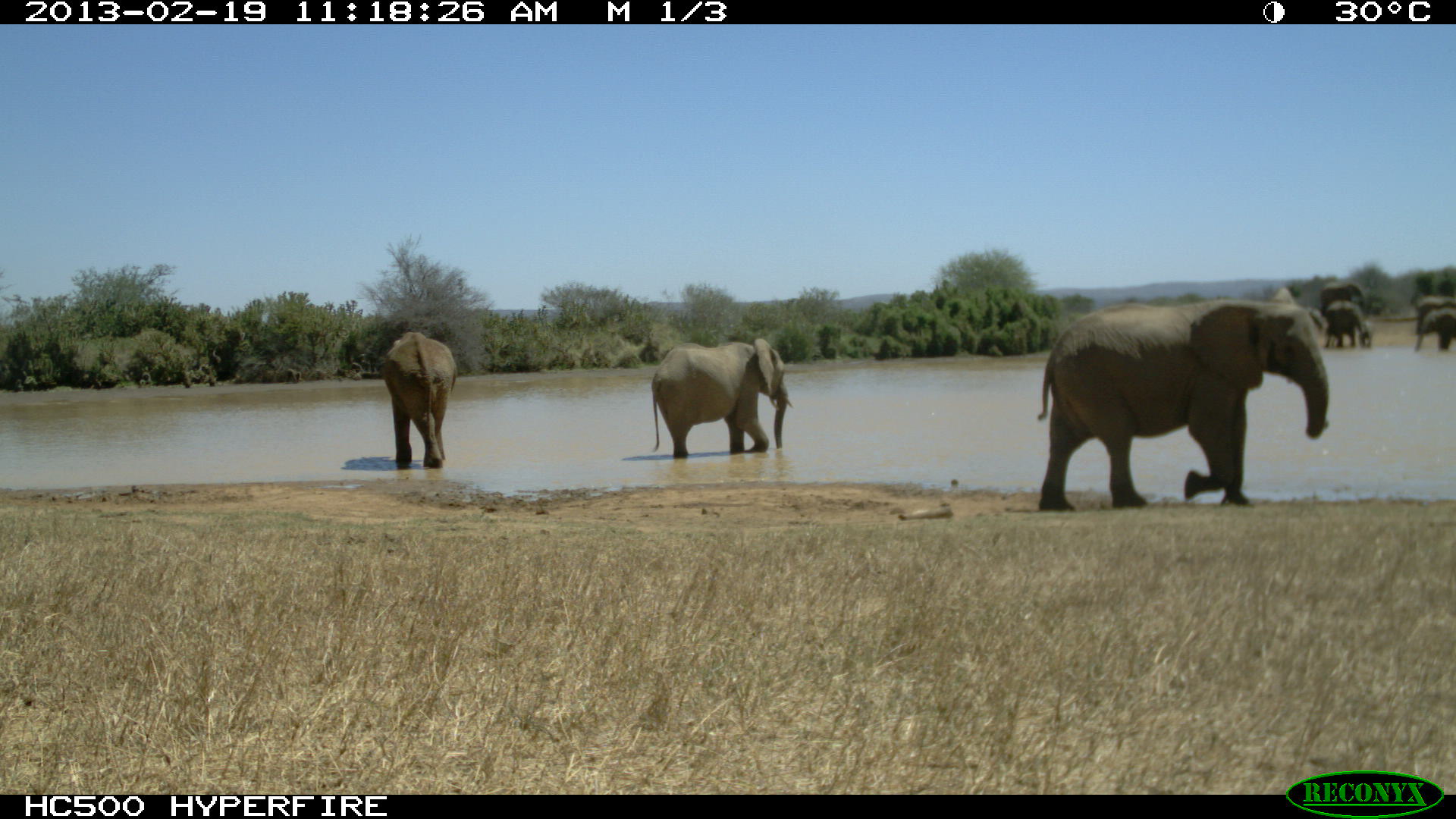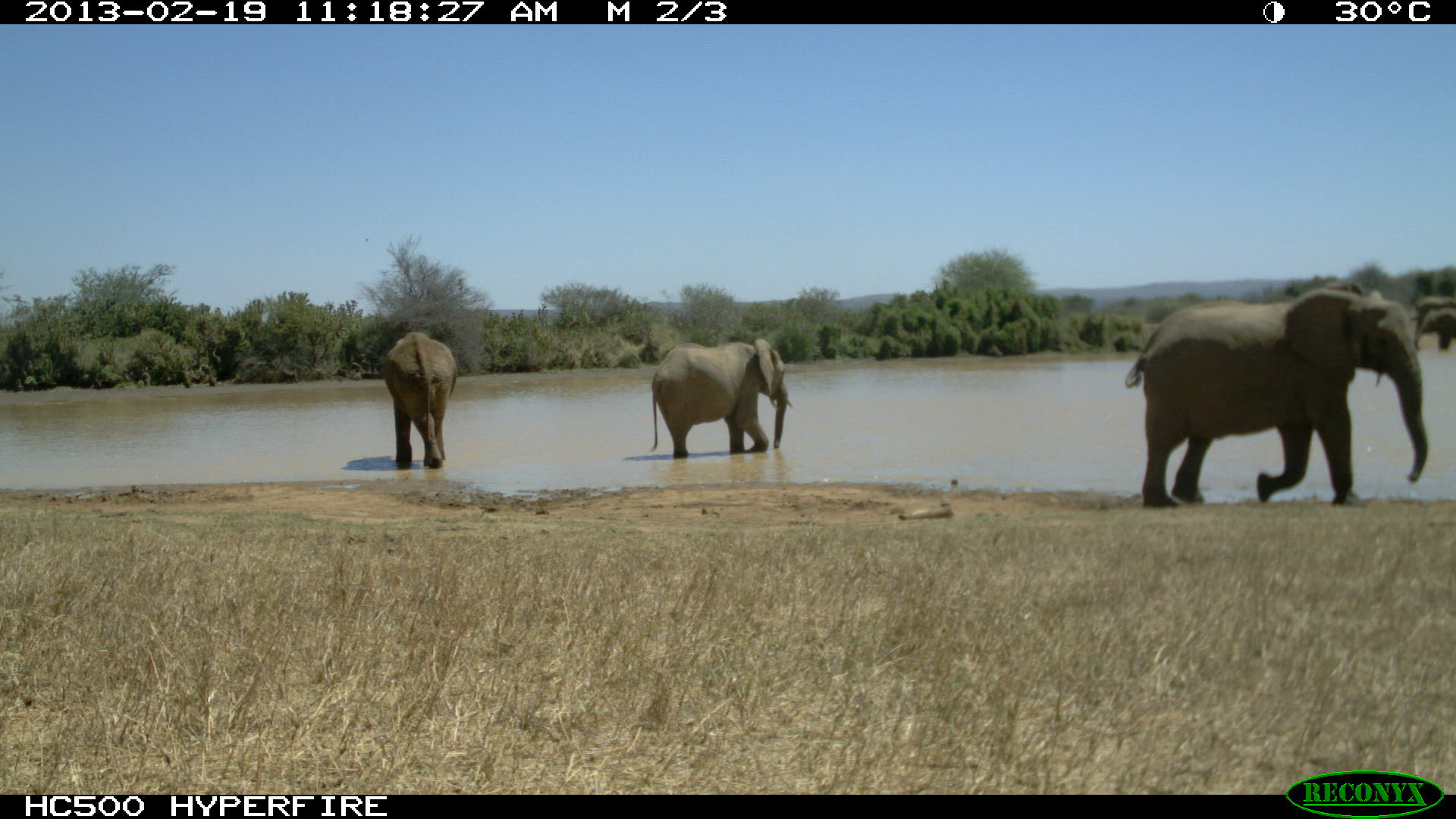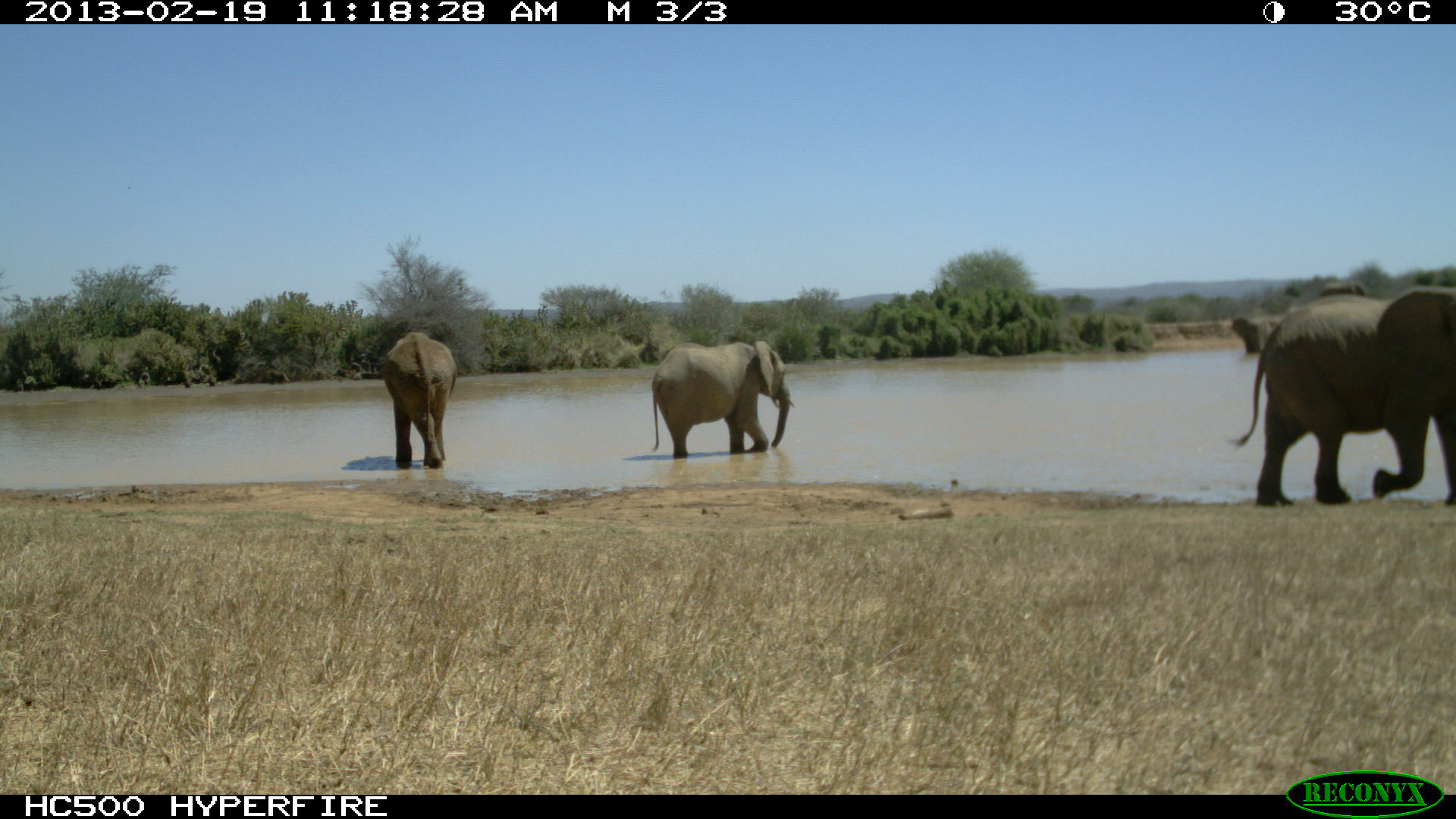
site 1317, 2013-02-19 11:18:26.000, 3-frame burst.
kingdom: Animalia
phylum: Chordata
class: Mammalia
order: Proboscidea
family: Elephantidae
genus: Loxodonta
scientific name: Loxodonta africana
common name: african bush elephant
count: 11